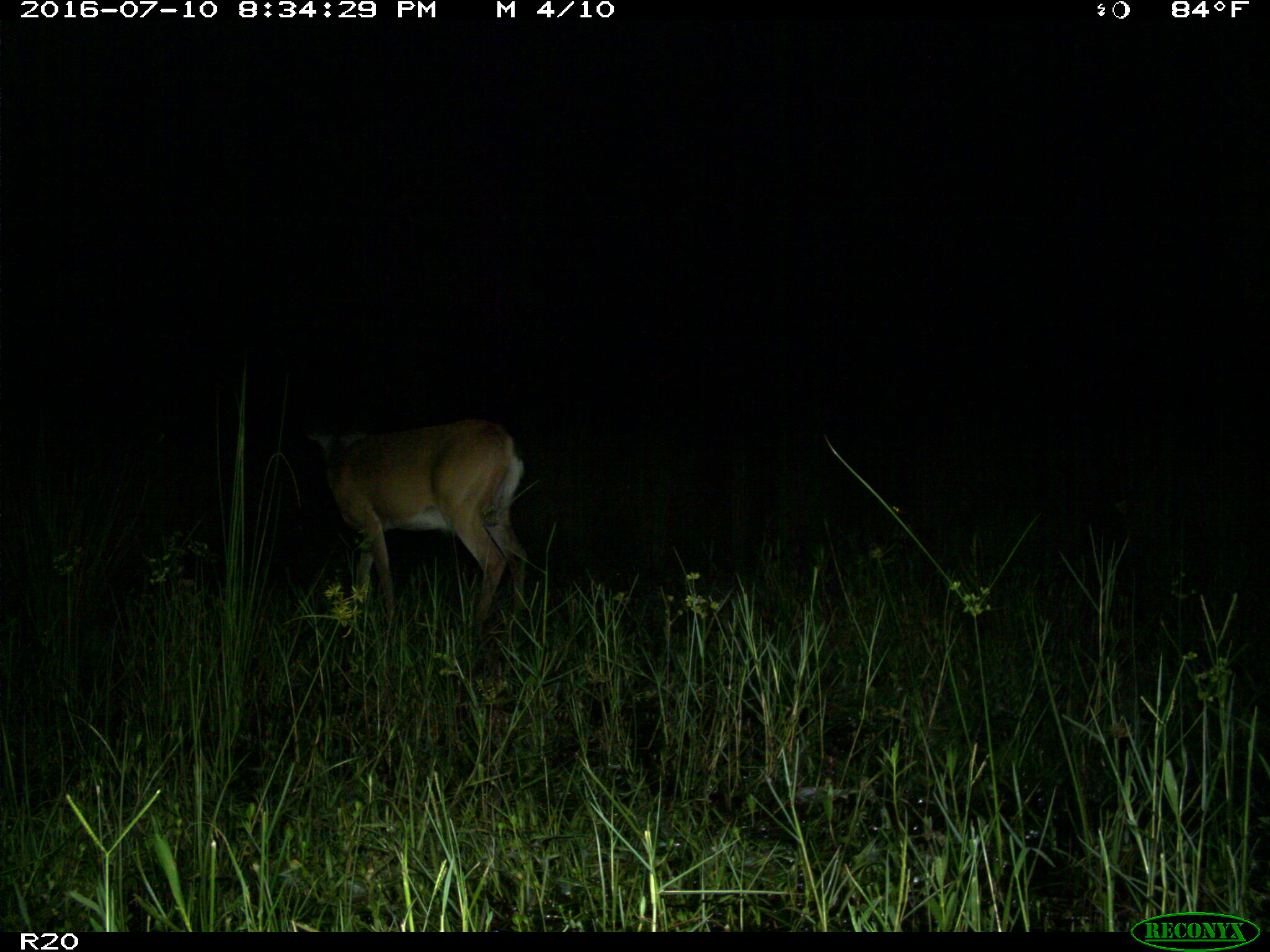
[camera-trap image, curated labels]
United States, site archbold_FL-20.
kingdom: Animalia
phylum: Chordata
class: Mammalia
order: Artiodactyla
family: Cervidae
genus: Odocoileus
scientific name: Odocoileus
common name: deer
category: unidentified deer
Unidentified deer (deer) (Odocoileus).